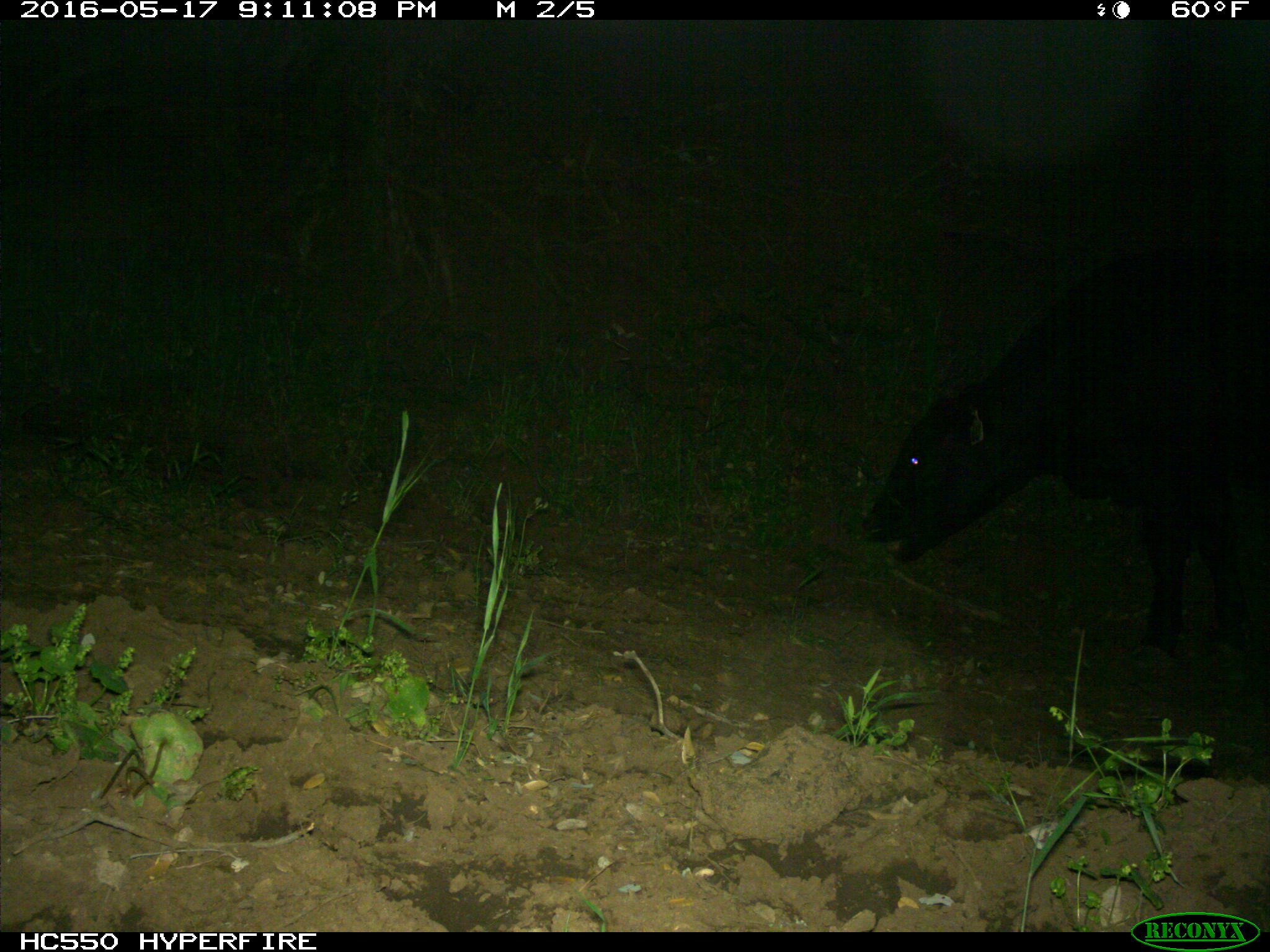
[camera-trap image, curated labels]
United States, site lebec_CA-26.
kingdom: Animalia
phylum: Chordata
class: Mammalia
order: Artiodactyla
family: Bovidae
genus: Bos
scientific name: Bos taurus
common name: domestic cow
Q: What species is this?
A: Bos taurus (domestic cow).